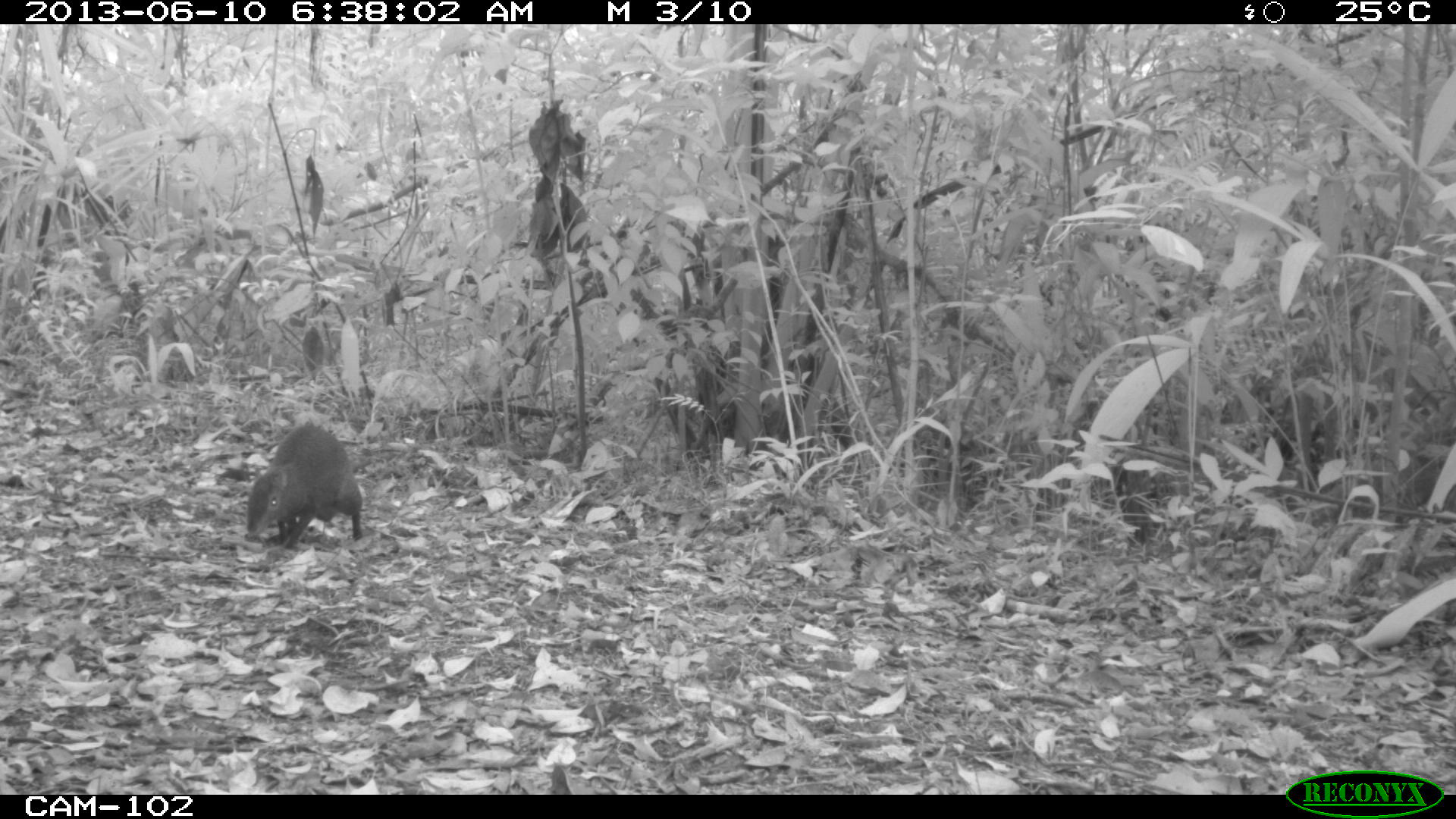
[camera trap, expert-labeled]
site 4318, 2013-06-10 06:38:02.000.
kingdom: Animalia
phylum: Chordata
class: Mammalia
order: Rodentia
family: Dasyproctidae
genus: Dasyprocta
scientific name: Dasyprocta punctata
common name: central american agouti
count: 1